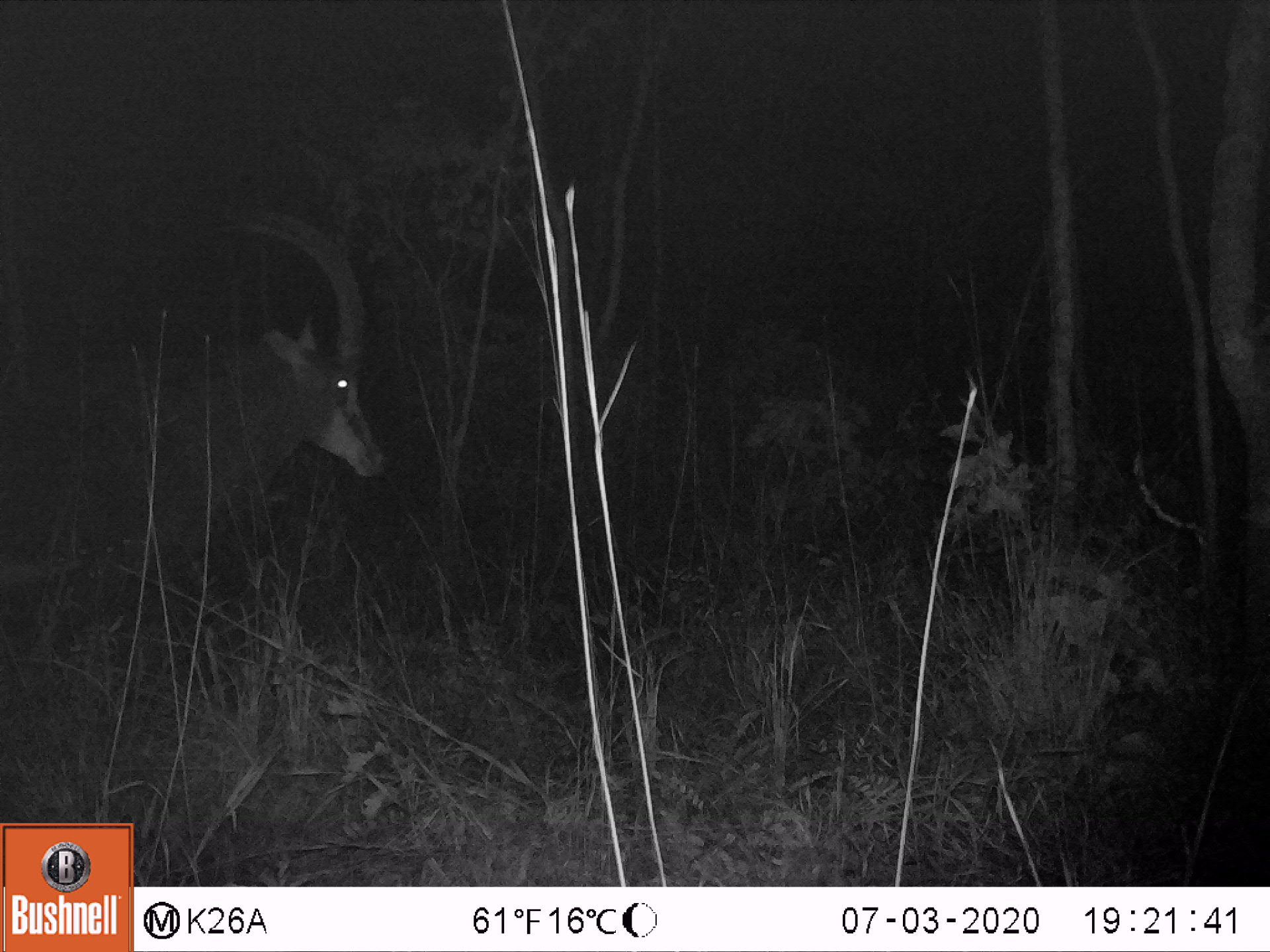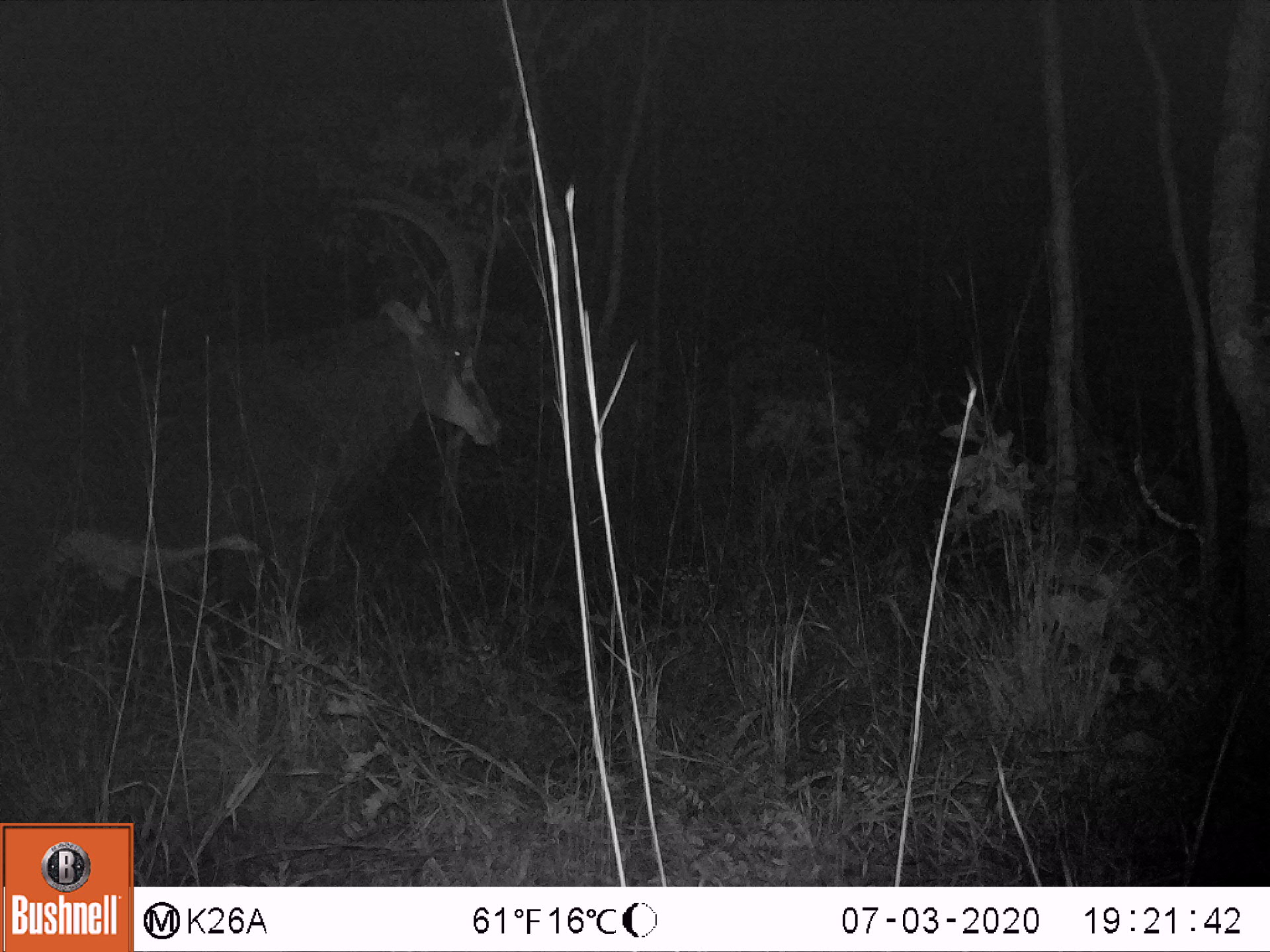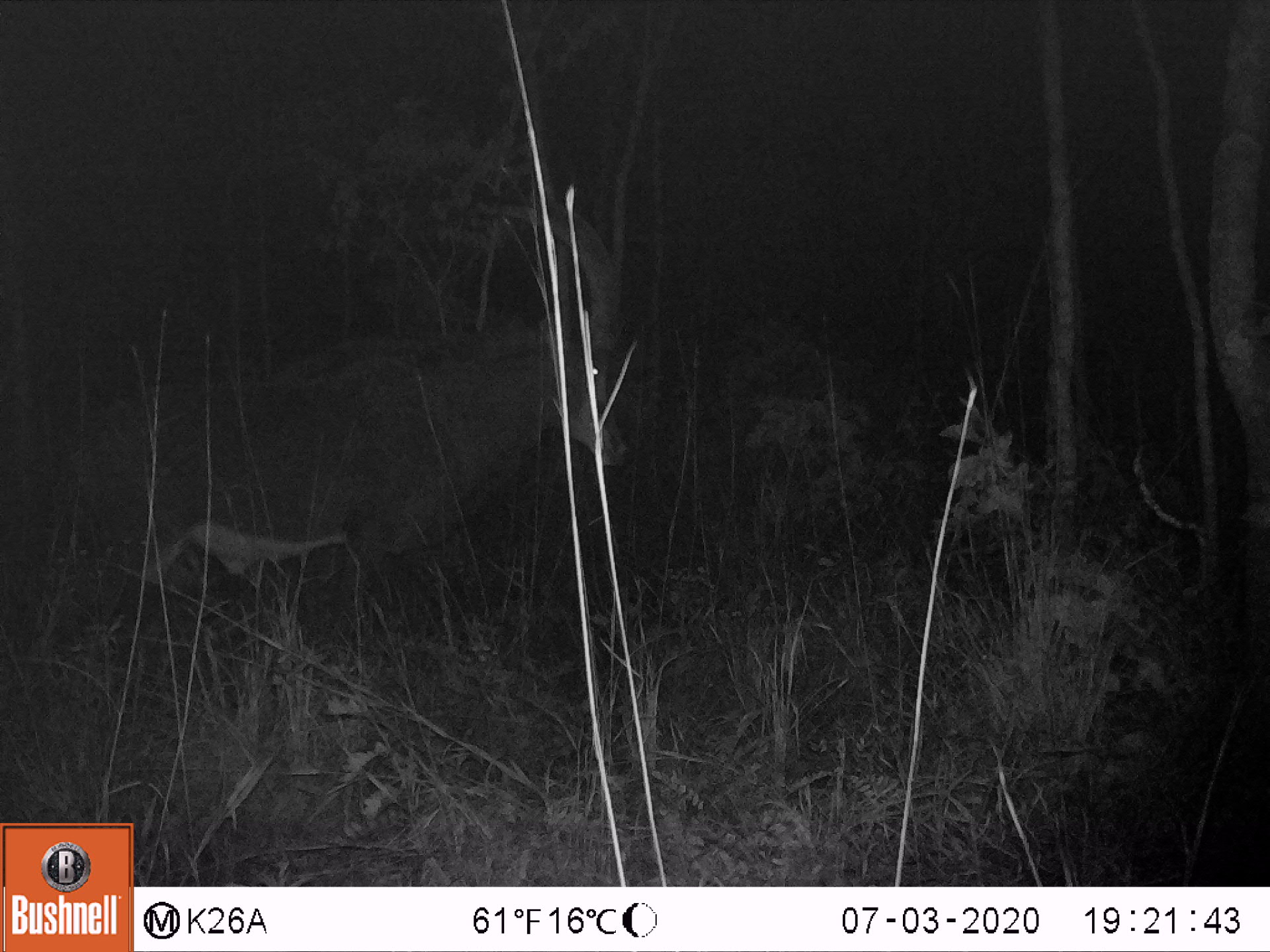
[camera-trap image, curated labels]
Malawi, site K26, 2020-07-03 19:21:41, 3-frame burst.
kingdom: Animalia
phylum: Chordata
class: Mammalia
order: Artiodactyla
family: Bovidae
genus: Hippotragus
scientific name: Hippotragus niger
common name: sable antelope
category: sable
Sable (sable antelope) (Hippotragus niger), count 1.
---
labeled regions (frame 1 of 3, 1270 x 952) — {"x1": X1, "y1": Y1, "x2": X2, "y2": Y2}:
sable: {"x1": 2, "y1": 197, "x2": 395, "y2": 659}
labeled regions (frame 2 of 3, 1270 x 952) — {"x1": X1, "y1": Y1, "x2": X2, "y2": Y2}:
sable: {"x1": 2, "y1": 171, "x2": 506, "y2": 680}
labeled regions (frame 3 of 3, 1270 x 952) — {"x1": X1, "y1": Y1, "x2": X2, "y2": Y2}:
sable: {"x1": 31, "y1": 189, "x2": 635, "y2": 667}